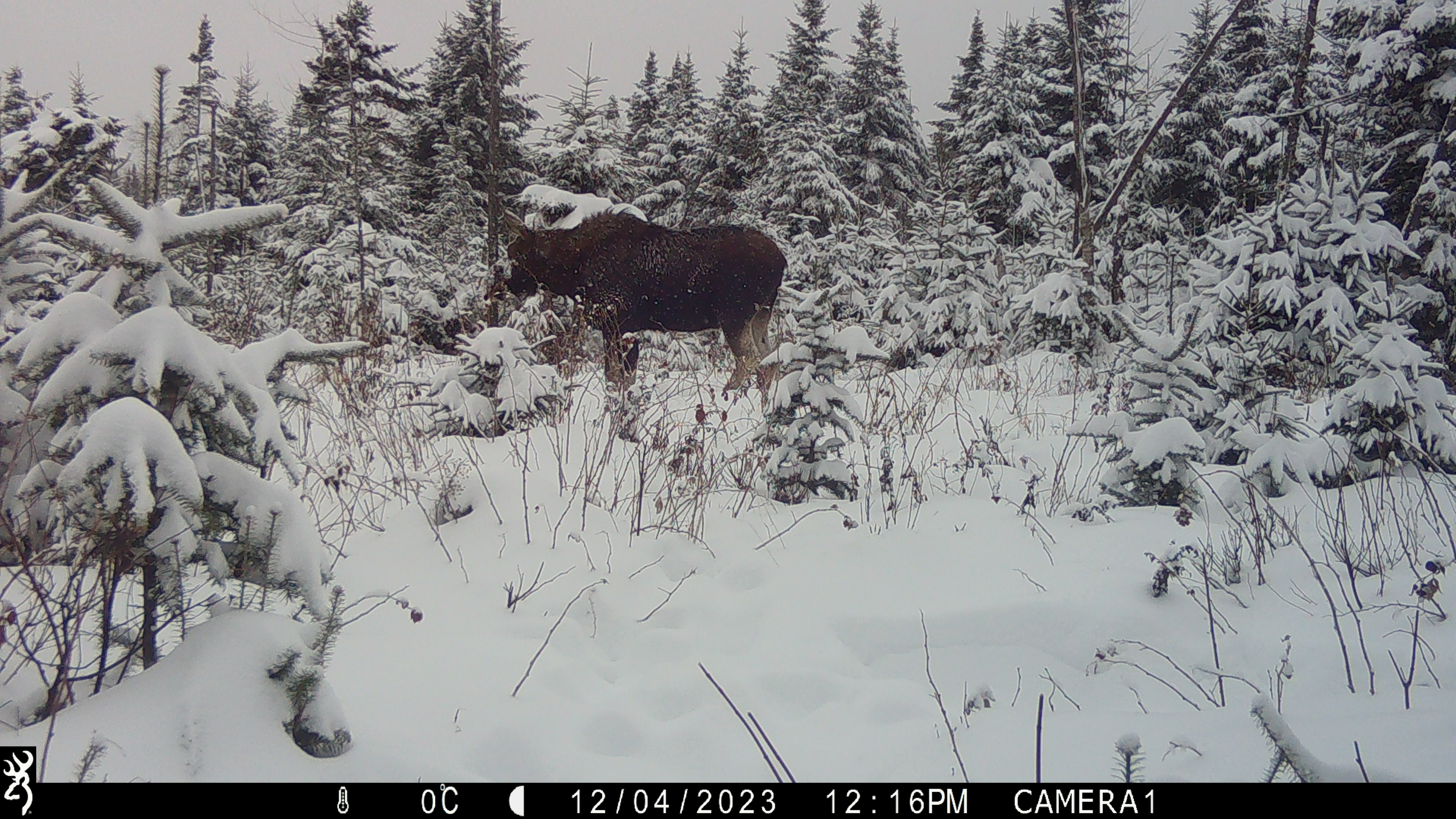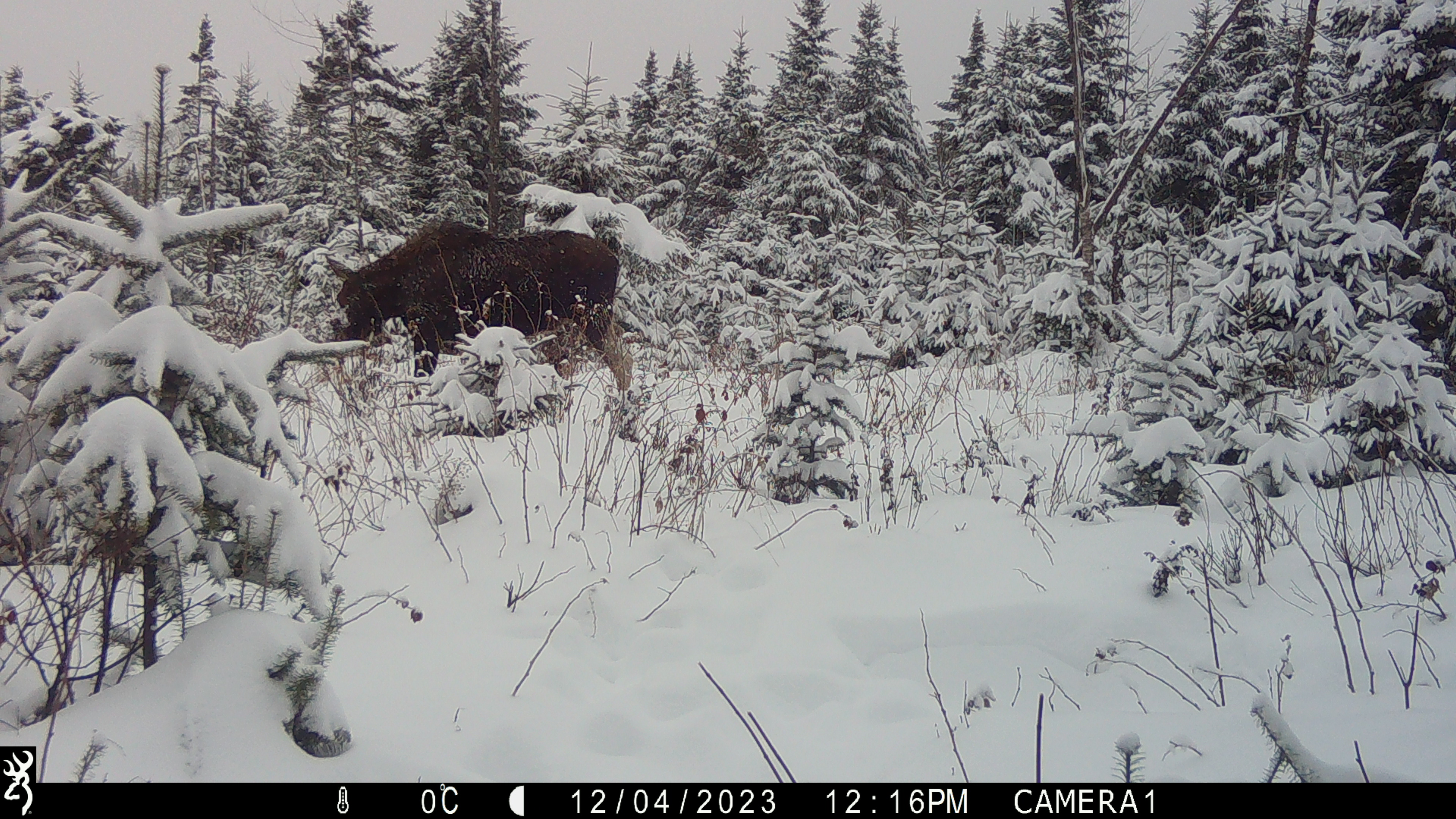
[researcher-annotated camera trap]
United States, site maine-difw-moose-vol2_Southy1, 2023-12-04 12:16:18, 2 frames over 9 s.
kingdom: Animalia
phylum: Chordata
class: Mammalia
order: Artiodactyla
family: Cervidae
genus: Alces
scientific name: Alces alces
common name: moose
Moose (Alces alces).